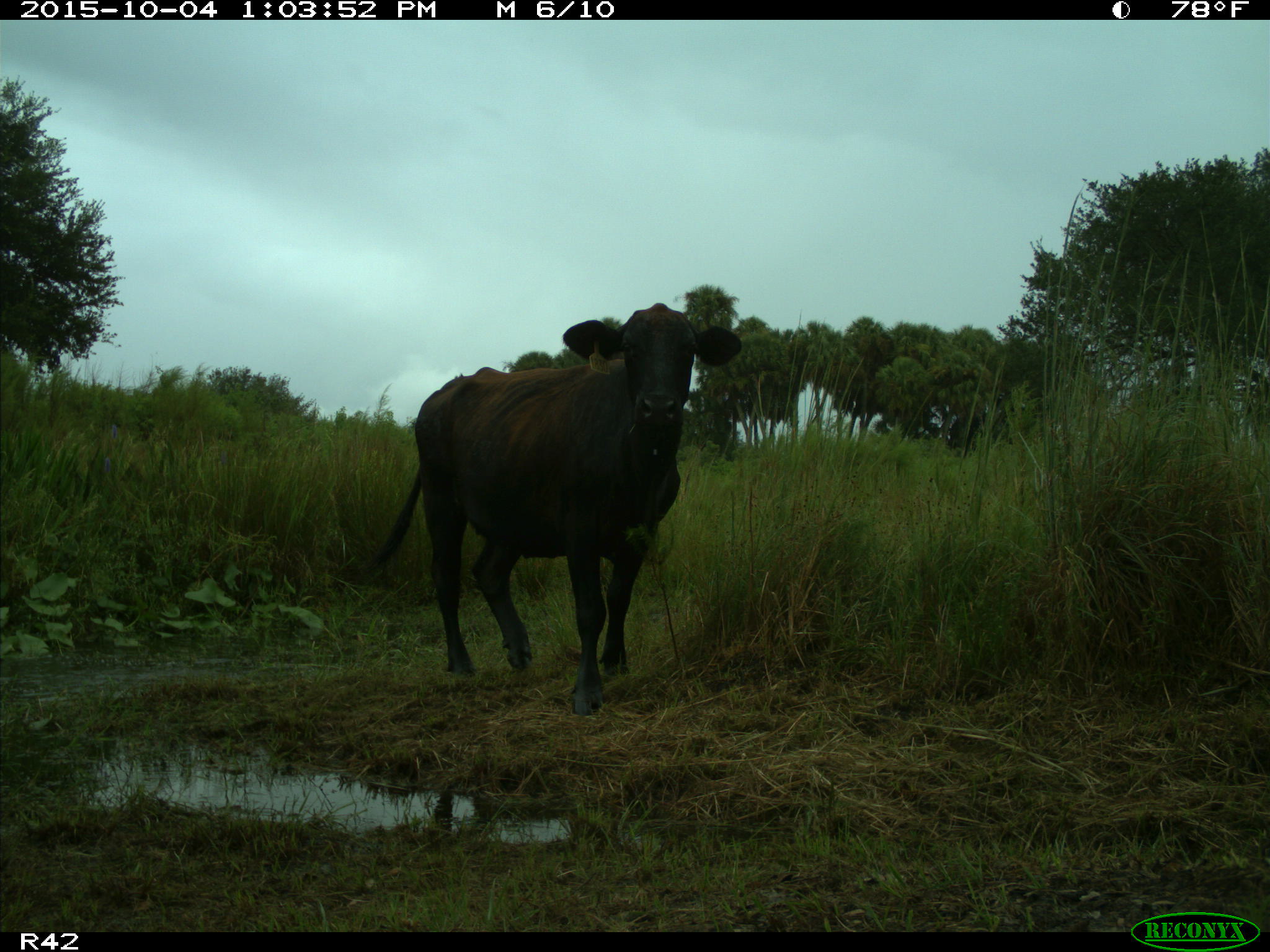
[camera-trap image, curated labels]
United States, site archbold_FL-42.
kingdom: Animalia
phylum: Chordata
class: Mammalia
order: Artiodactyla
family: Bovidae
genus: Bos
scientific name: Bos taurus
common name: domestic cow